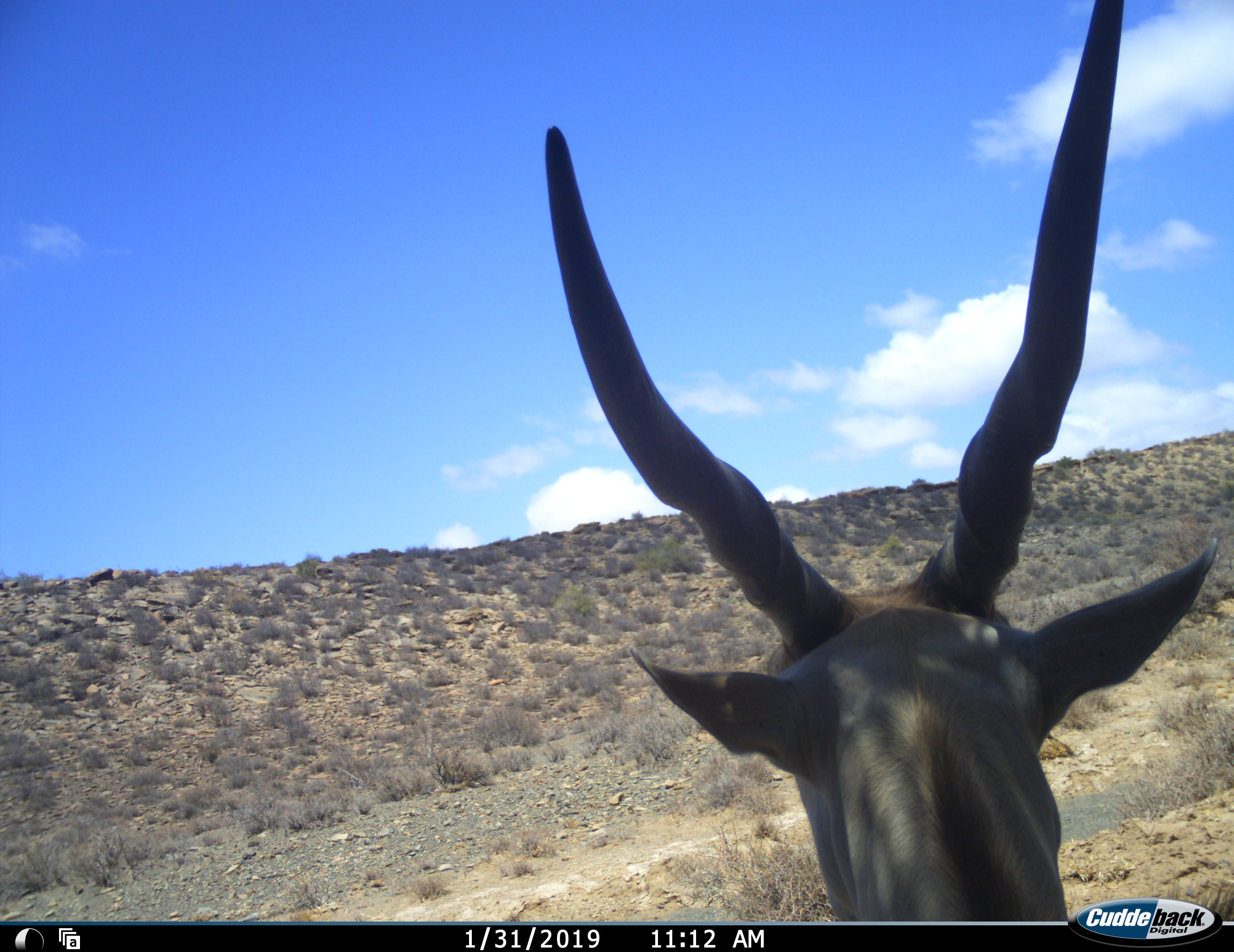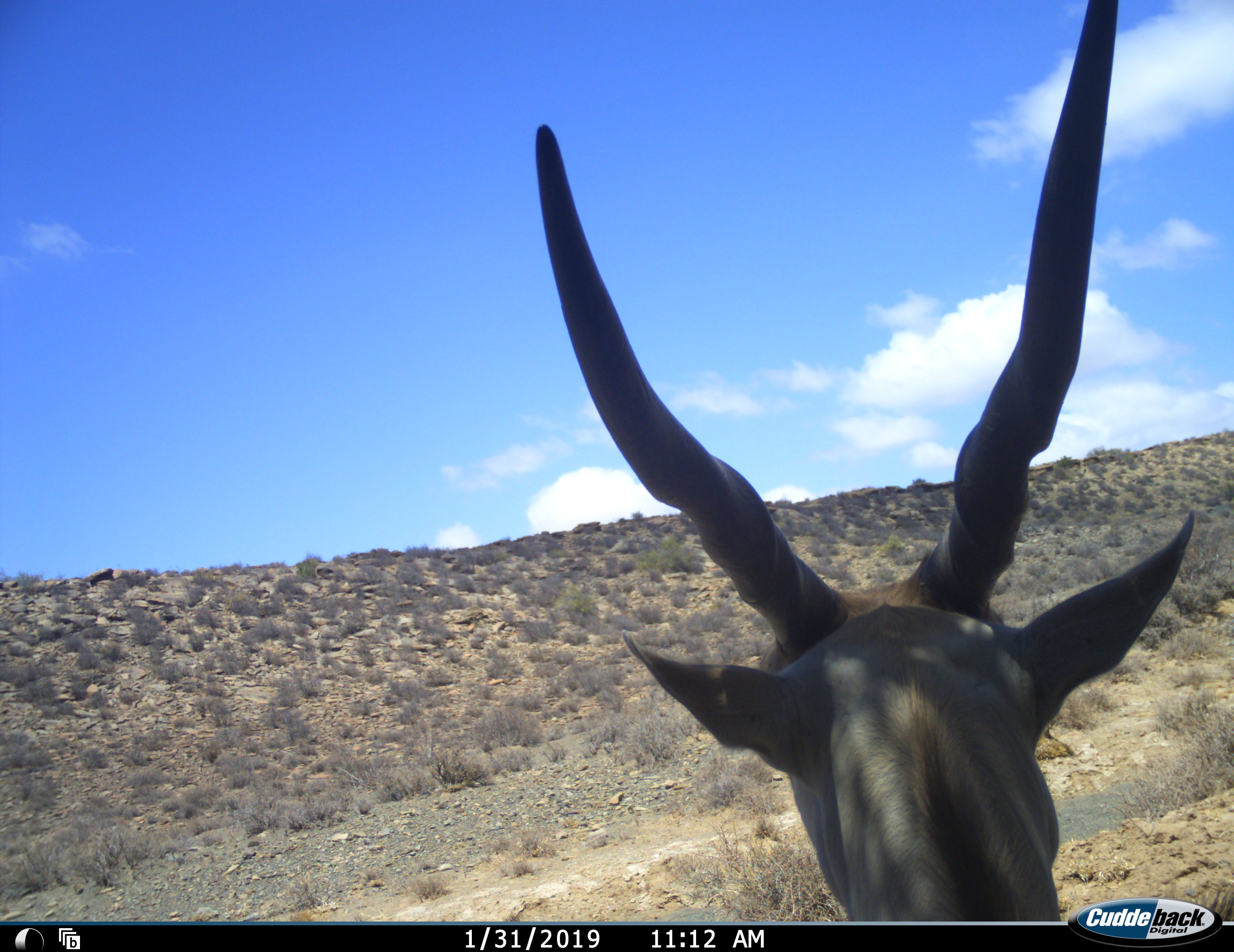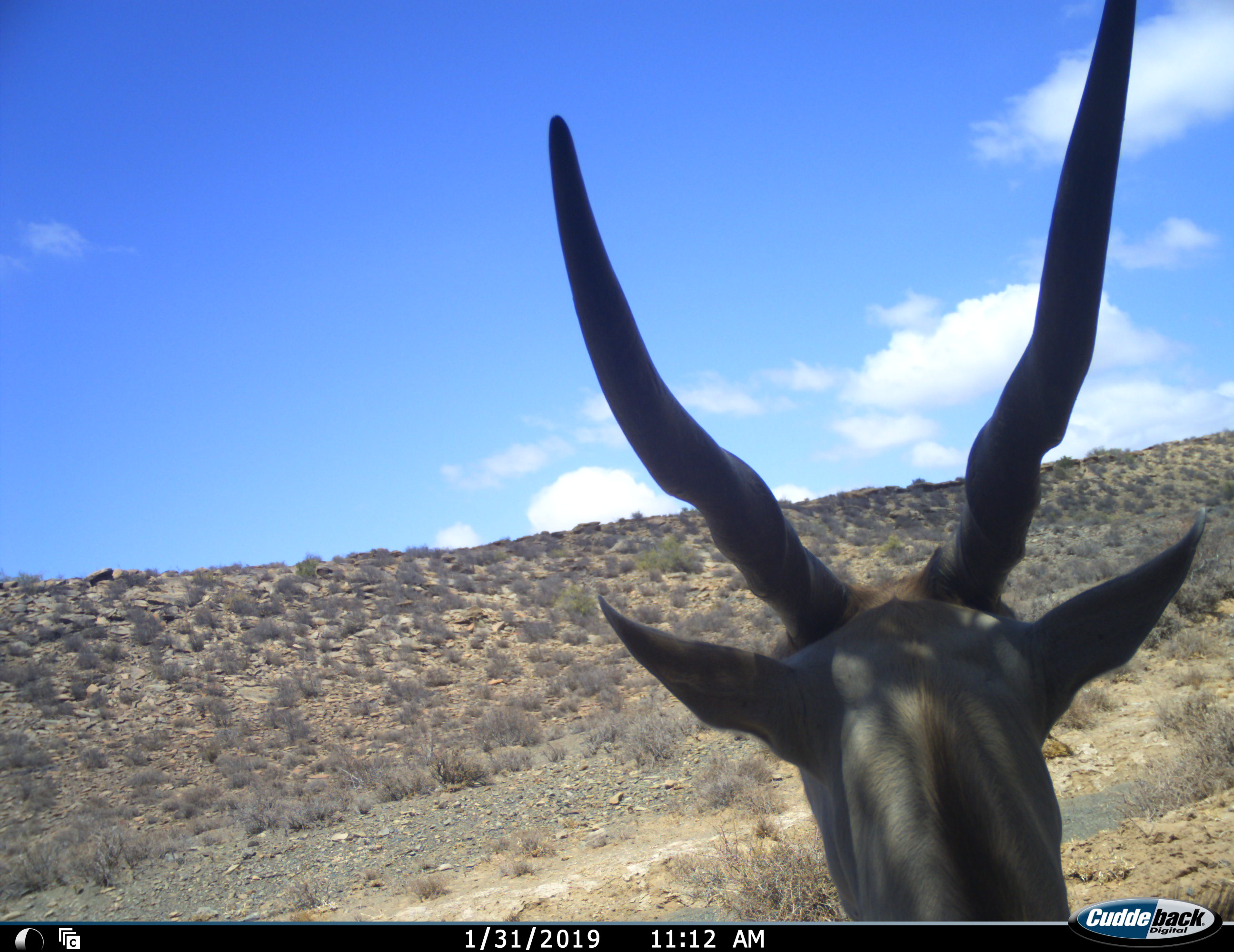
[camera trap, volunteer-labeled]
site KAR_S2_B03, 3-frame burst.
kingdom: Animalia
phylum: Chordata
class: Mammalia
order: Artiodactyla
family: Bovidae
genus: Tragelaphus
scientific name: Tragelaphus oryx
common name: eland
Eland (Tragelaphus oryx), count 1. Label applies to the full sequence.